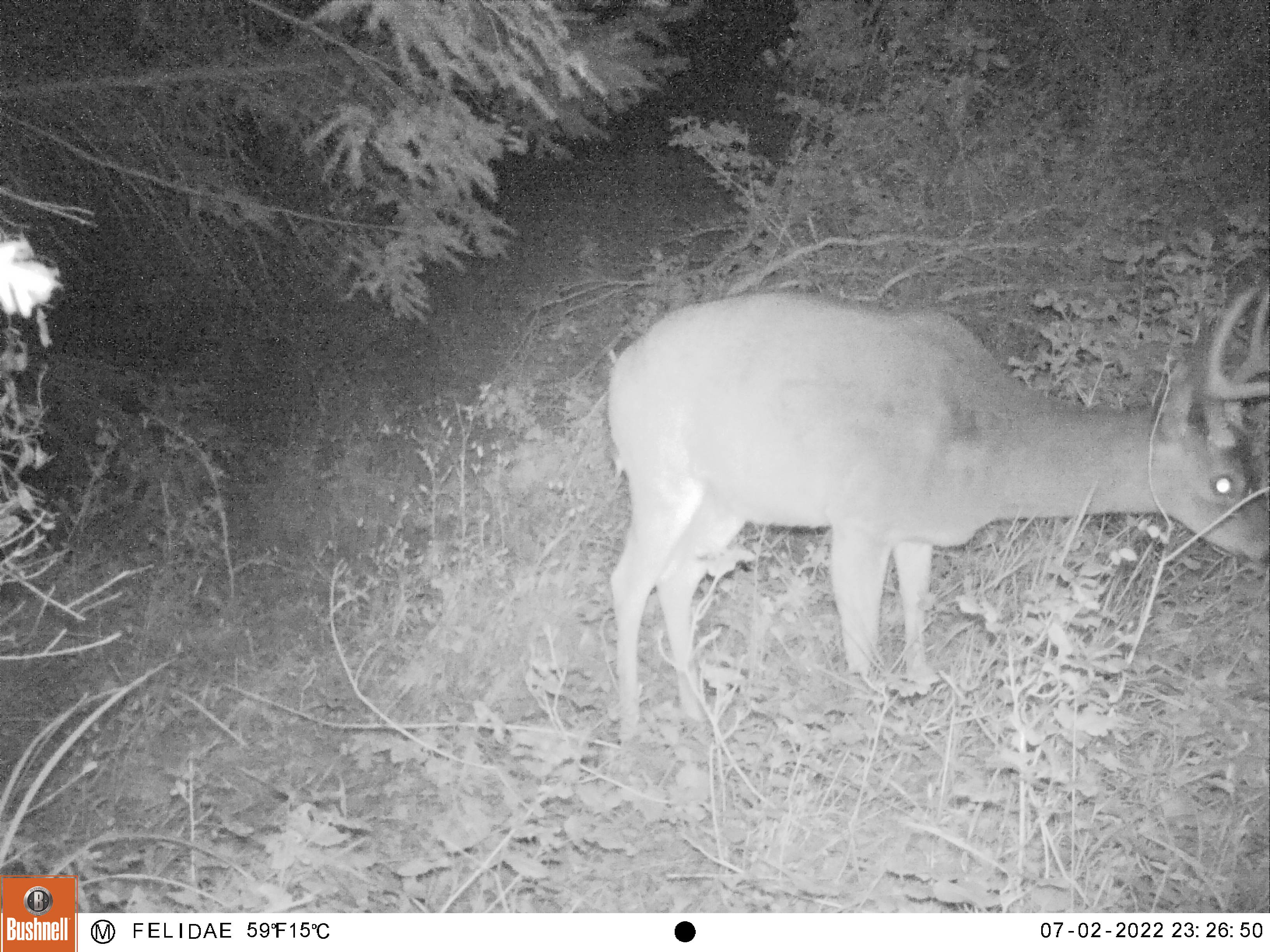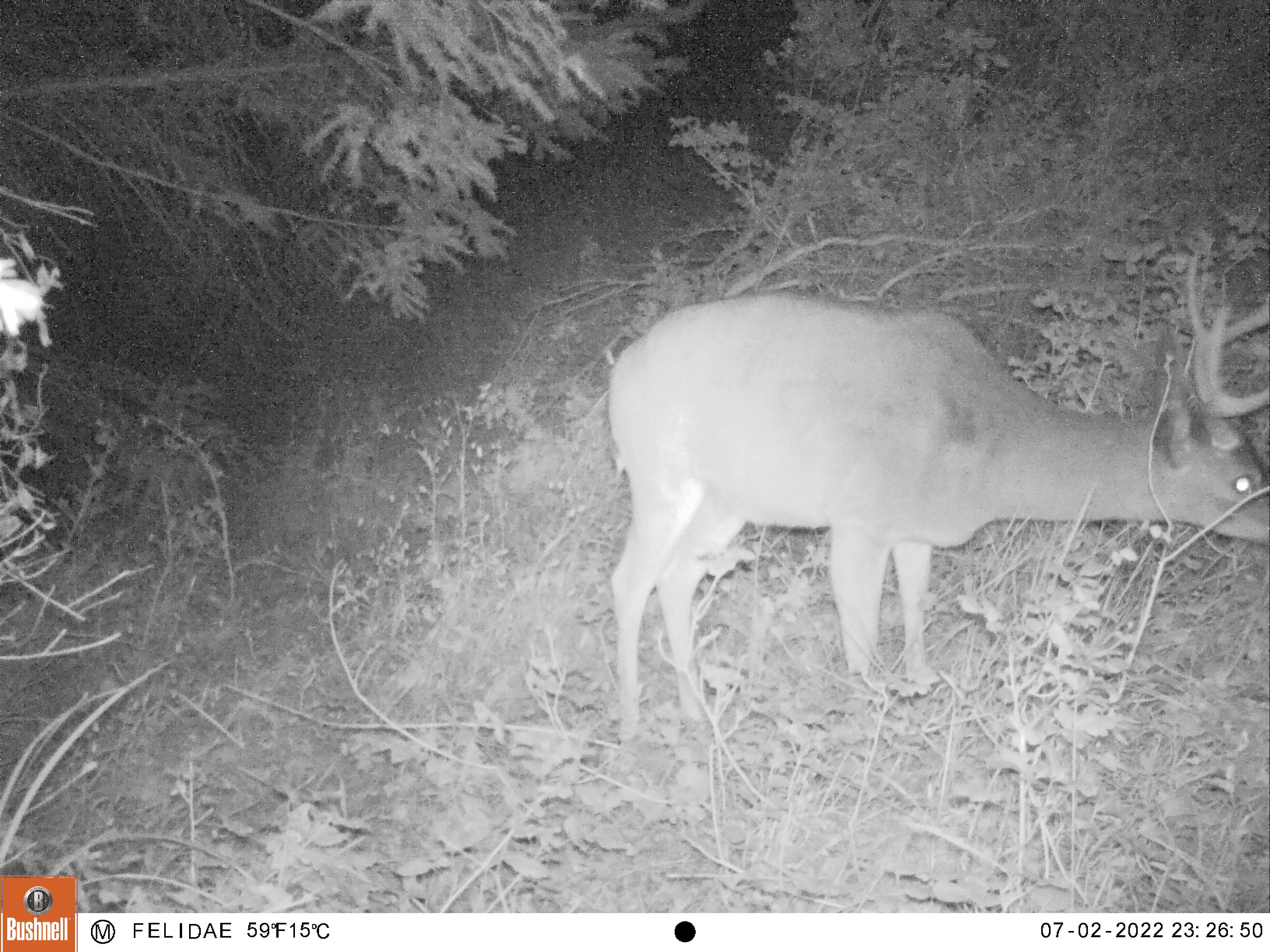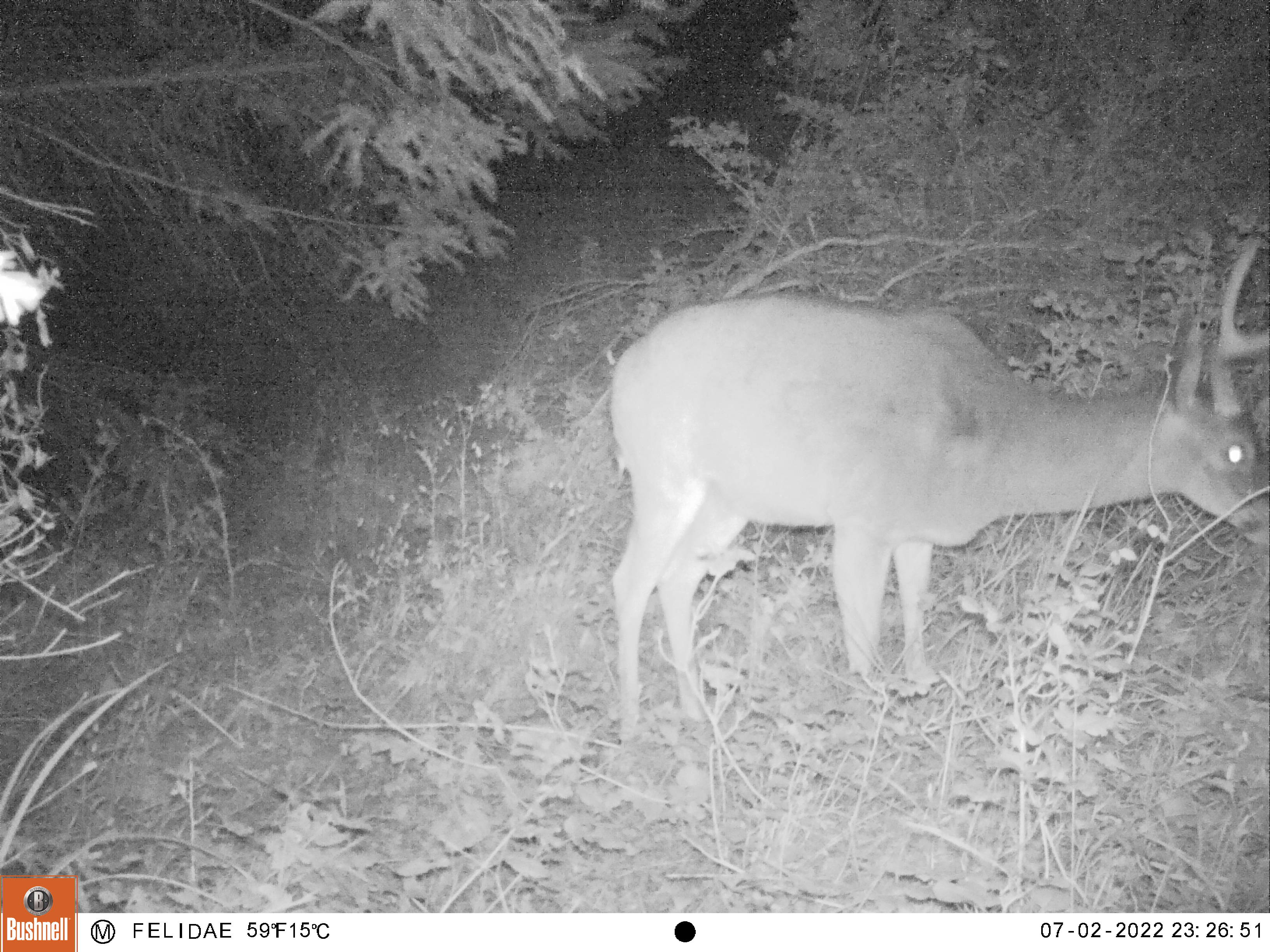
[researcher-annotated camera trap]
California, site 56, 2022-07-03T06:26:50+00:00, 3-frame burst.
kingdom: Animalia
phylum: Chordata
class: Mammalia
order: Artiodactyla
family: Cervidae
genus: Odocoileus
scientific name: Odocoileus hemionus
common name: mule deer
Mule deer (Odocoileus hemionus).